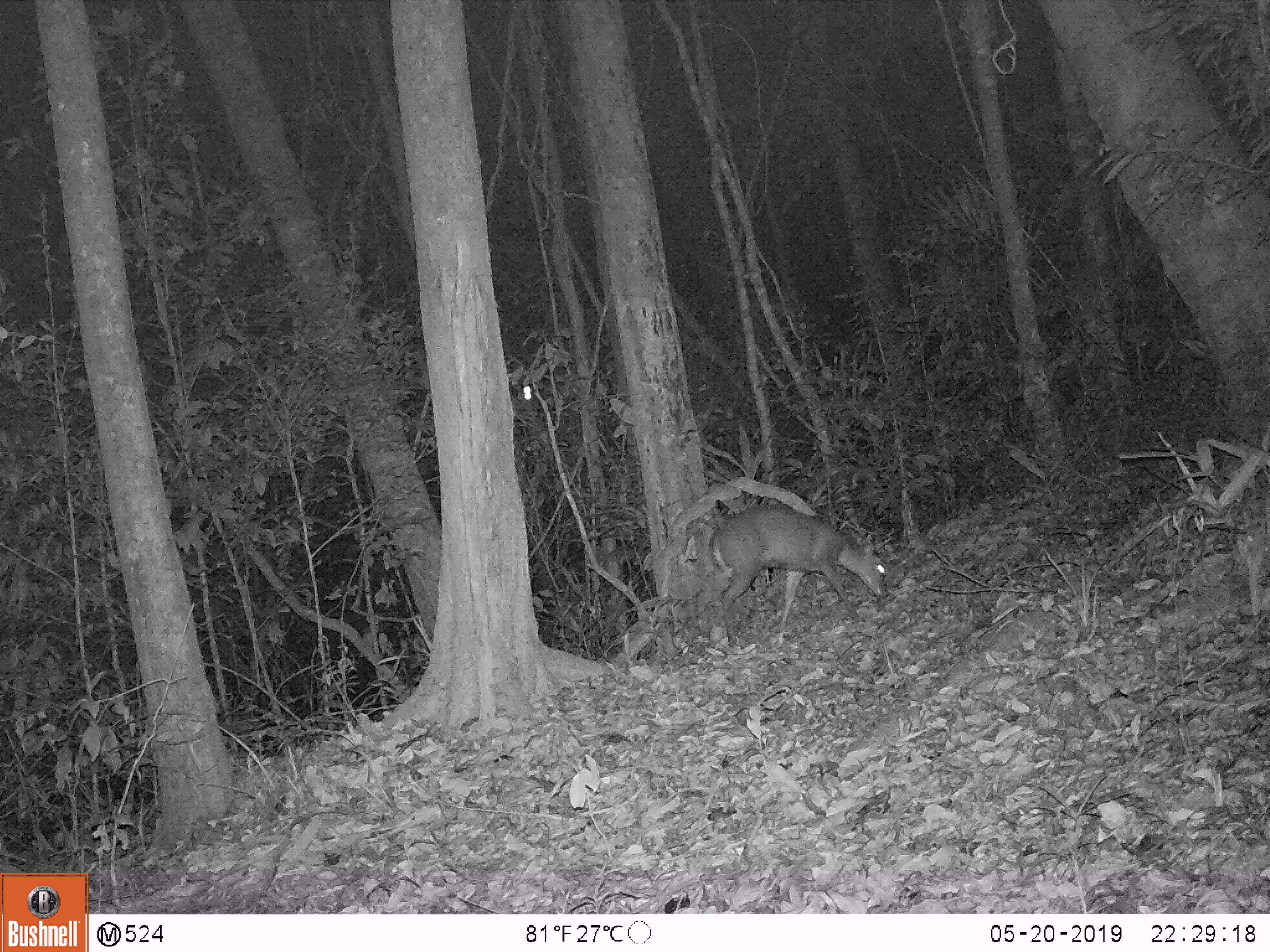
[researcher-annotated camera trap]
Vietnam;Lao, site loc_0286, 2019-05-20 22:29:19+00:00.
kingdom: Animalia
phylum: Chordata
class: Mammalia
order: Artiodactyla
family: Cervidae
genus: Muntiacus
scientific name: Muntiacus rooseveltorum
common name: roosevelt's muntjac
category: roosevelts muntjac group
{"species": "roosevelts muntjac group (roosevelt's muntjac) (Muntiacus rooseveltorum)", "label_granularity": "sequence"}